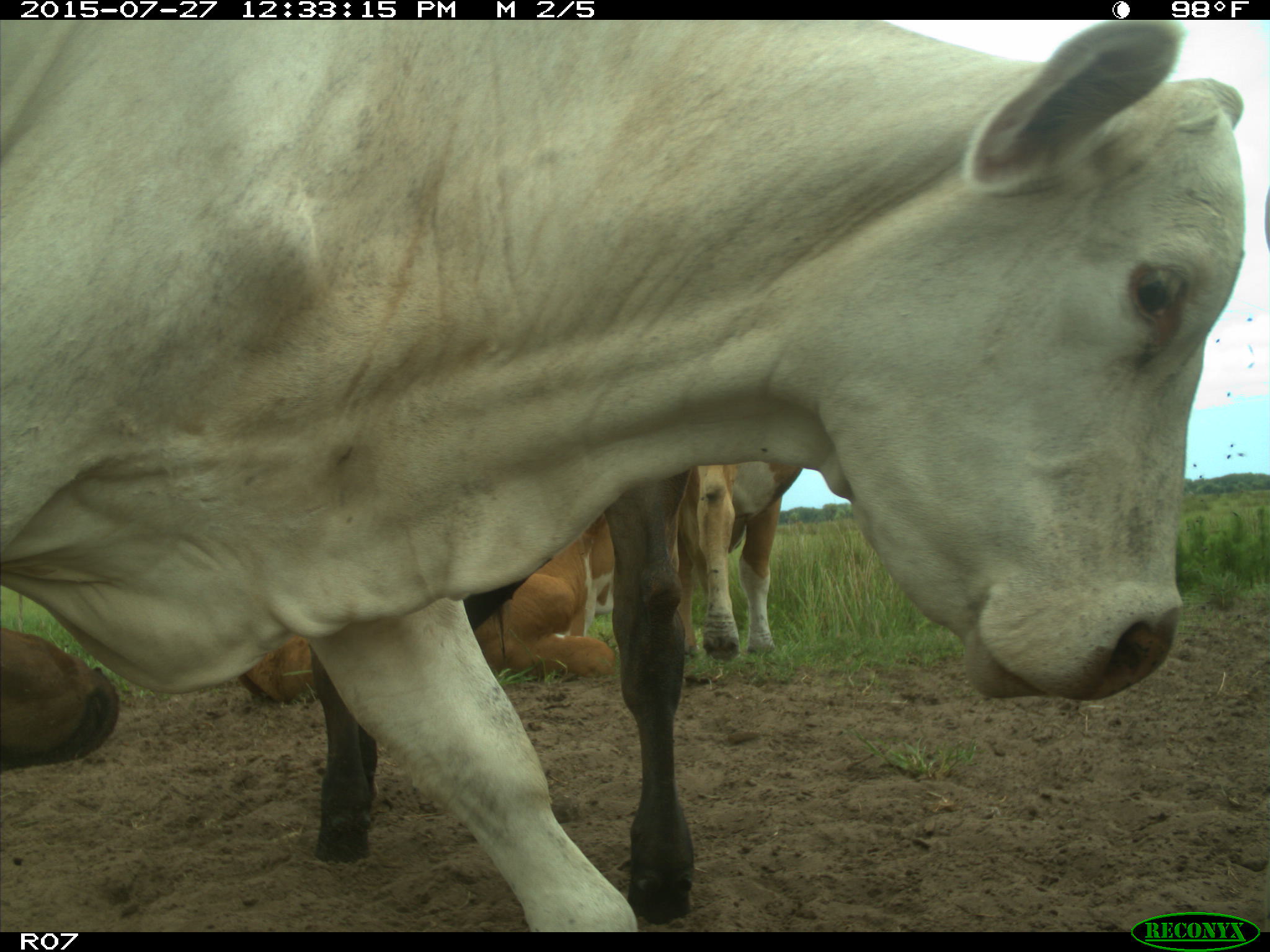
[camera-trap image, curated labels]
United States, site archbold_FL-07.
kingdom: Animalia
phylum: Chordata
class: Mammalia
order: Artiodactyla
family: Bovidae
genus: Bos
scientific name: Bos taurus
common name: domestic cow